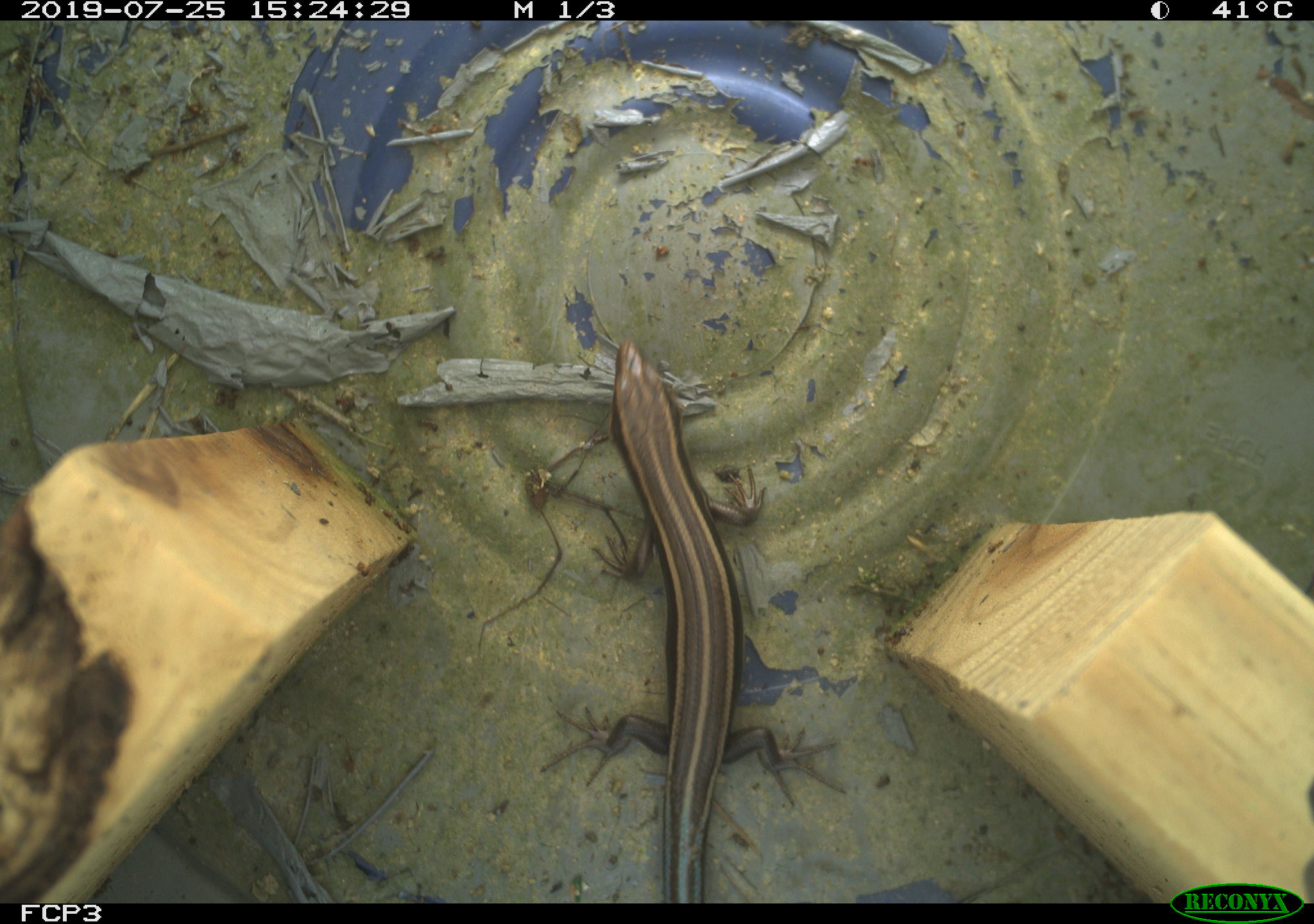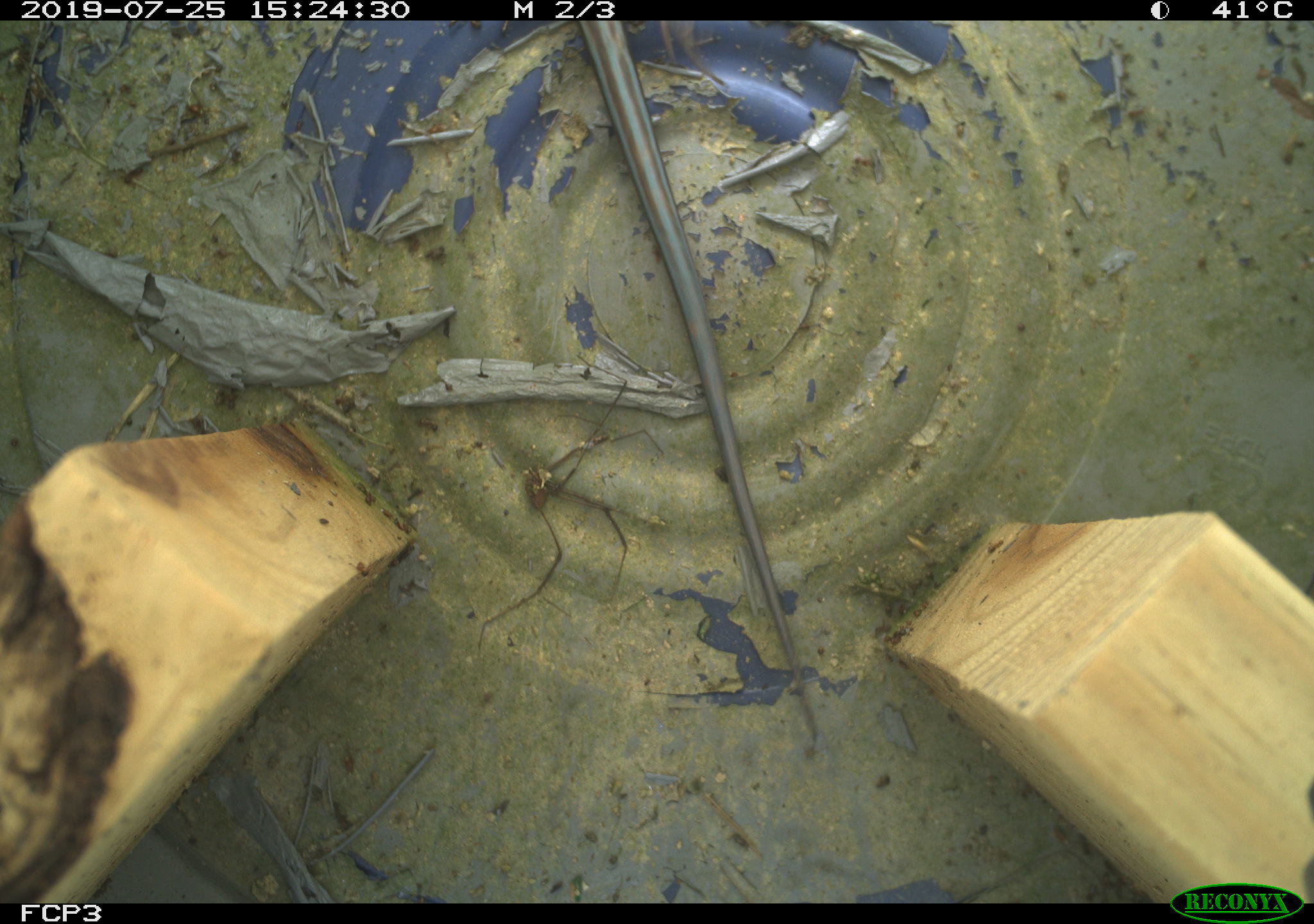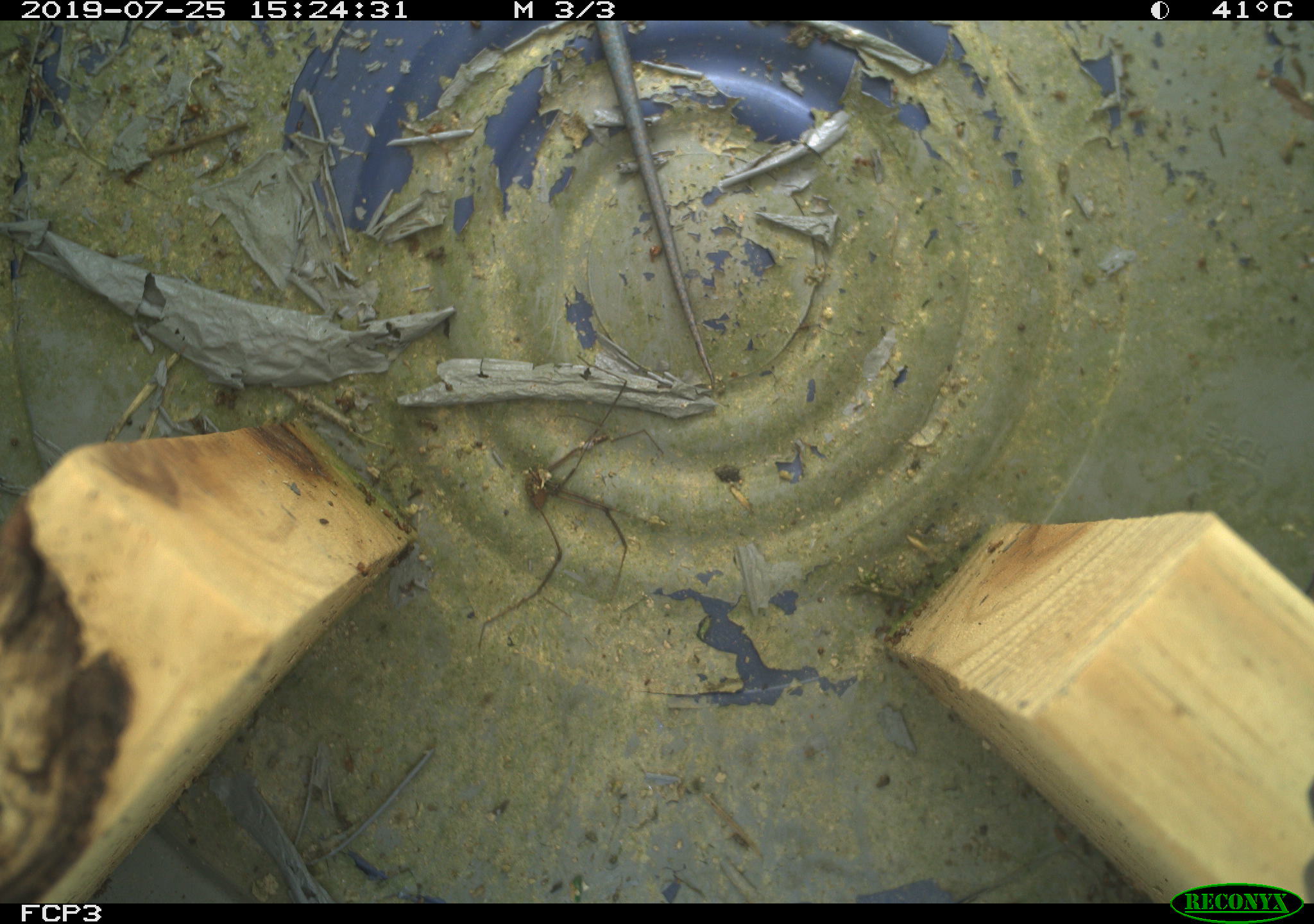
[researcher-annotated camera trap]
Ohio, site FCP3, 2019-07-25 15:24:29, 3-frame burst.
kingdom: Animalia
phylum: Chordata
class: Reptilia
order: Squamata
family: Scincidae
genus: Plestiodon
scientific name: Plestiodon fasciatus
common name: common five-lined skink